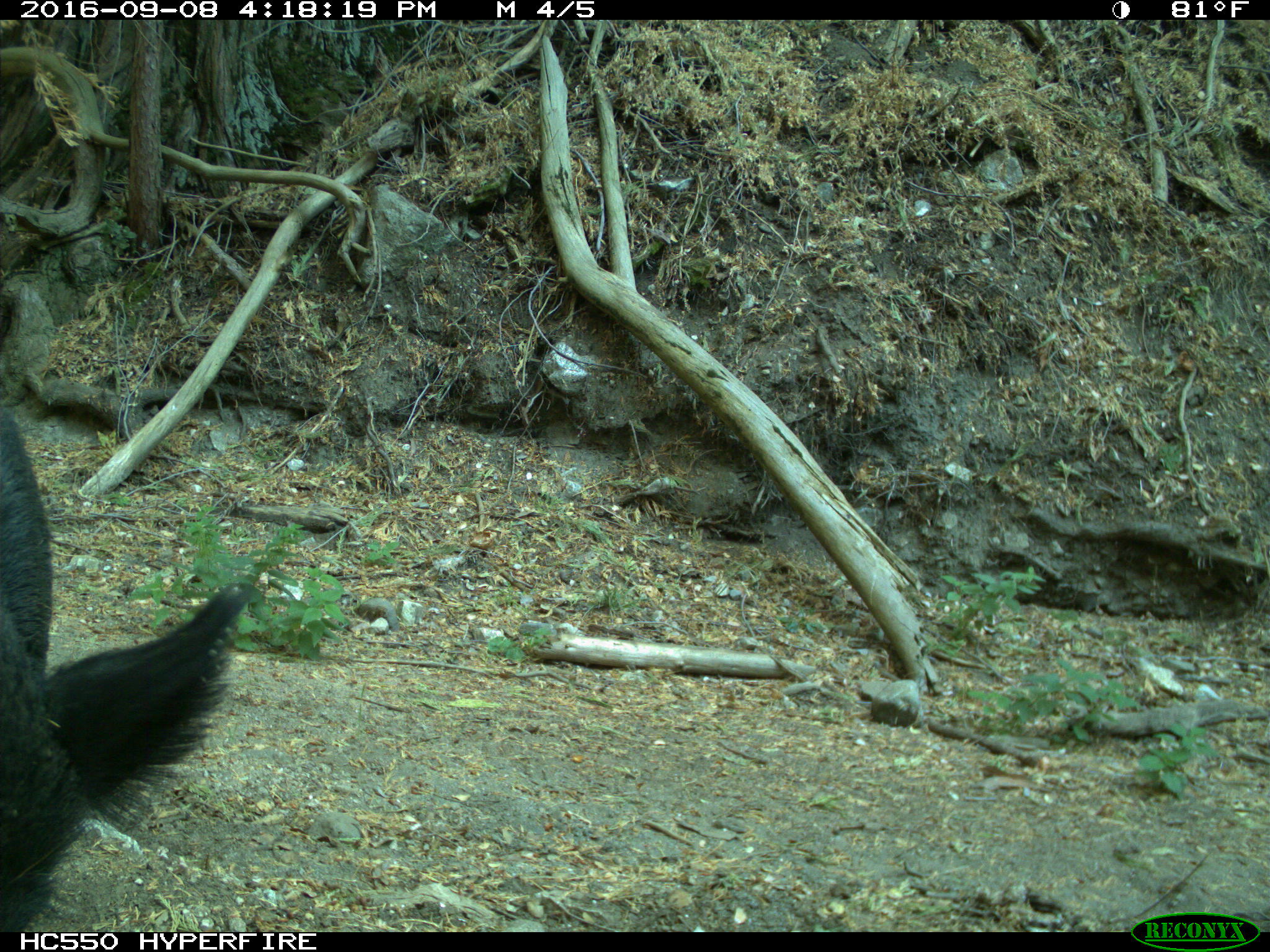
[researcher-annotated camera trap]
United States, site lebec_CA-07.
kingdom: Animalia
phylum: Chordata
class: Mammalia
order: Artiodactyla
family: Suidae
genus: Sus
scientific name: Sus scrofa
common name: wild boar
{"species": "Sus scrofa (wild boar)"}